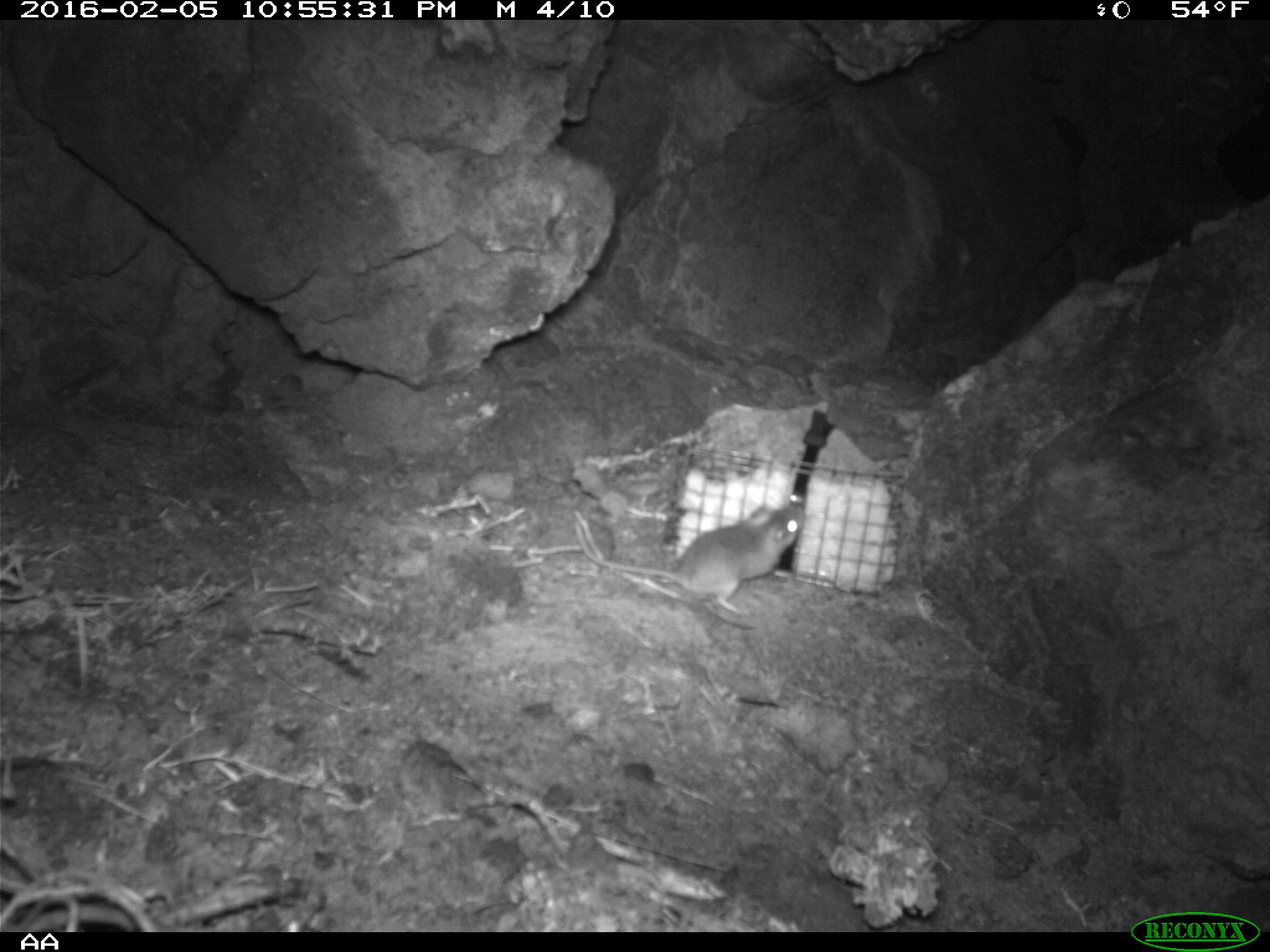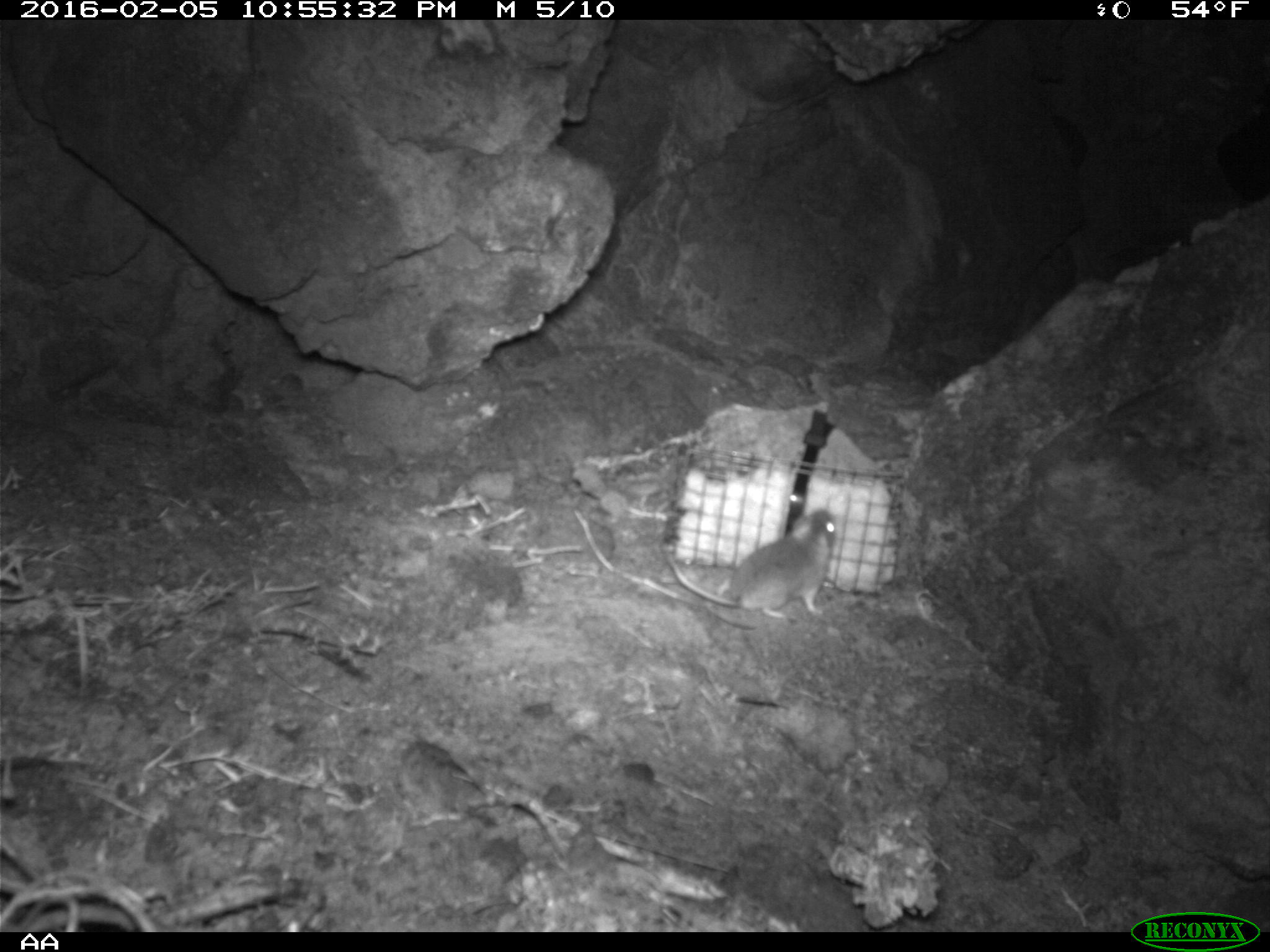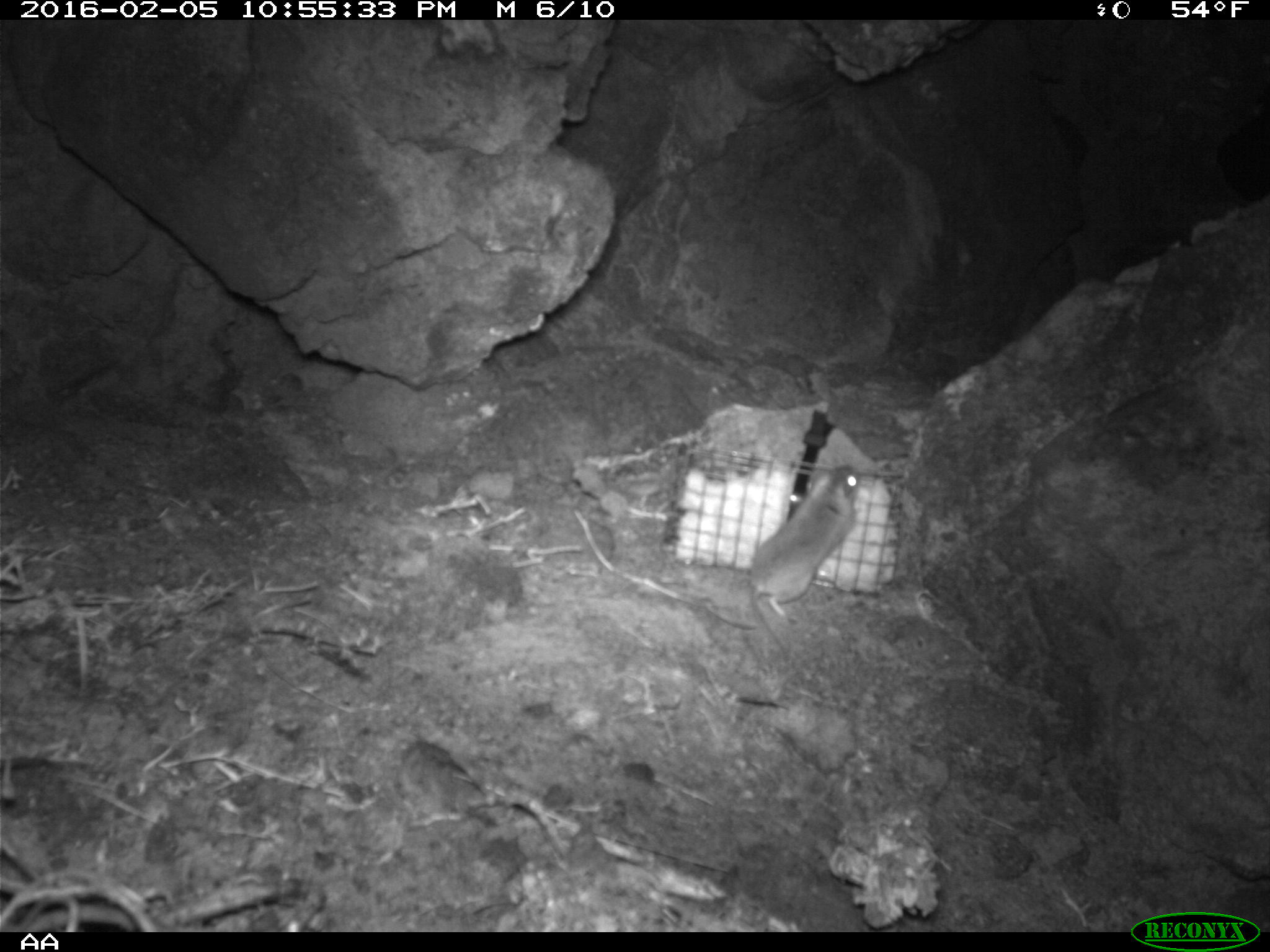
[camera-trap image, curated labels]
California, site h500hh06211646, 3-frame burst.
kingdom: Animalia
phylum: Chordata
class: Mammalia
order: Rodentia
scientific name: Rodentia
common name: rodent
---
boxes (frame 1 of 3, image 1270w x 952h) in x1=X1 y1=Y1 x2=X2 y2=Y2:
rodent: x1=575 y1=502 x2=804 y2=615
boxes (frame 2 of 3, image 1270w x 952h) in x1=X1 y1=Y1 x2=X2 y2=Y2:
rodent: x1=666 y1=505 x2=837 y2=625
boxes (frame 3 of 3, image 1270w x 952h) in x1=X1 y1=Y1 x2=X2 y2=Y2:
rodent: x1=748 y1=462 x2=859 y2=677